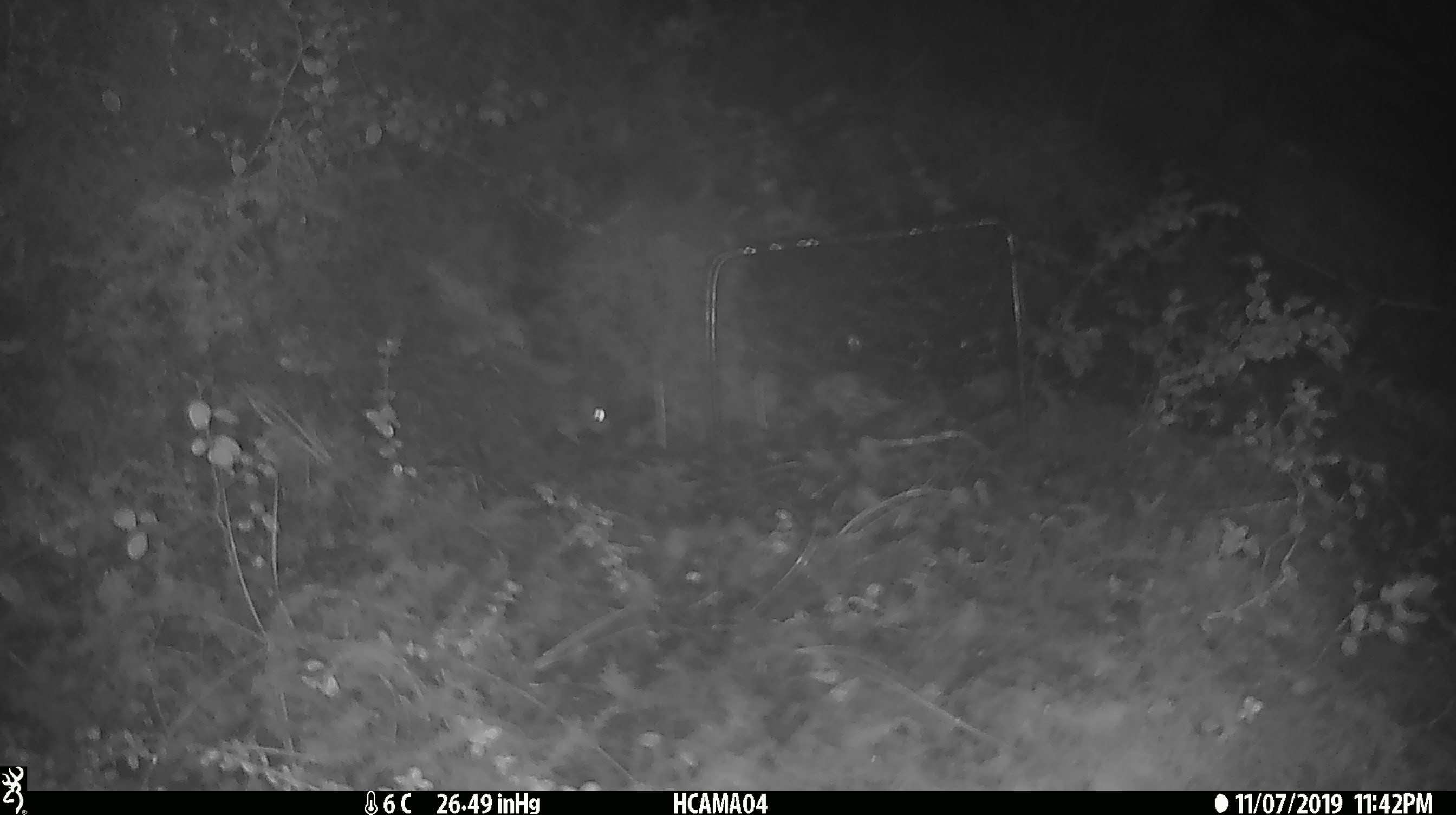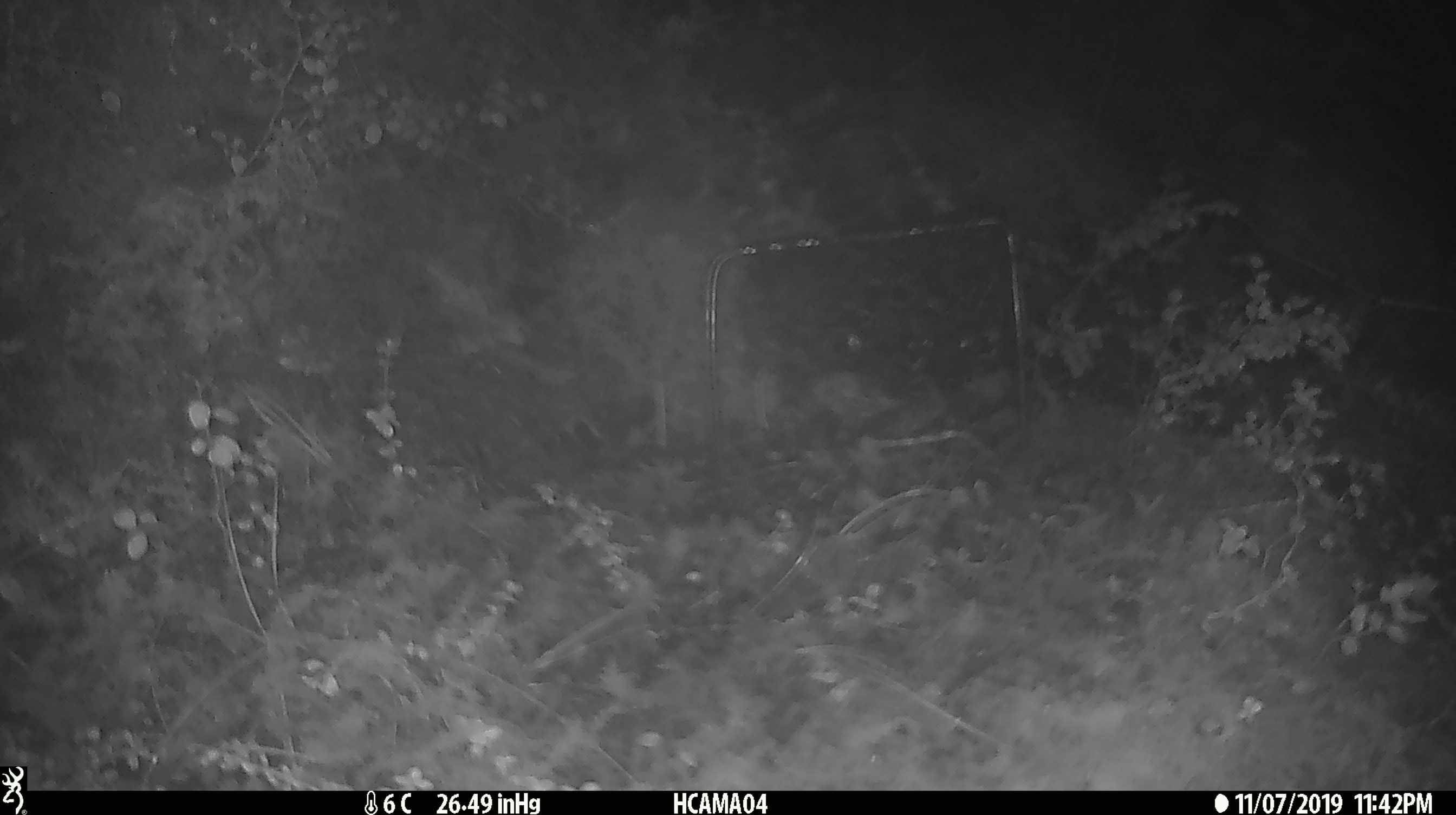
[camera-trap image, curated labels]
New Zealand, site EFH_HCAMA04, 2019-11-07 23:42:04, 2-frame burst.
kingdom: Animalia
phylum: Chordata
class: Mammalia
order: Rodentia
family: Muridae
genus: Mus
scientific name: Mus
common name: mouse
Mouse (Mus).